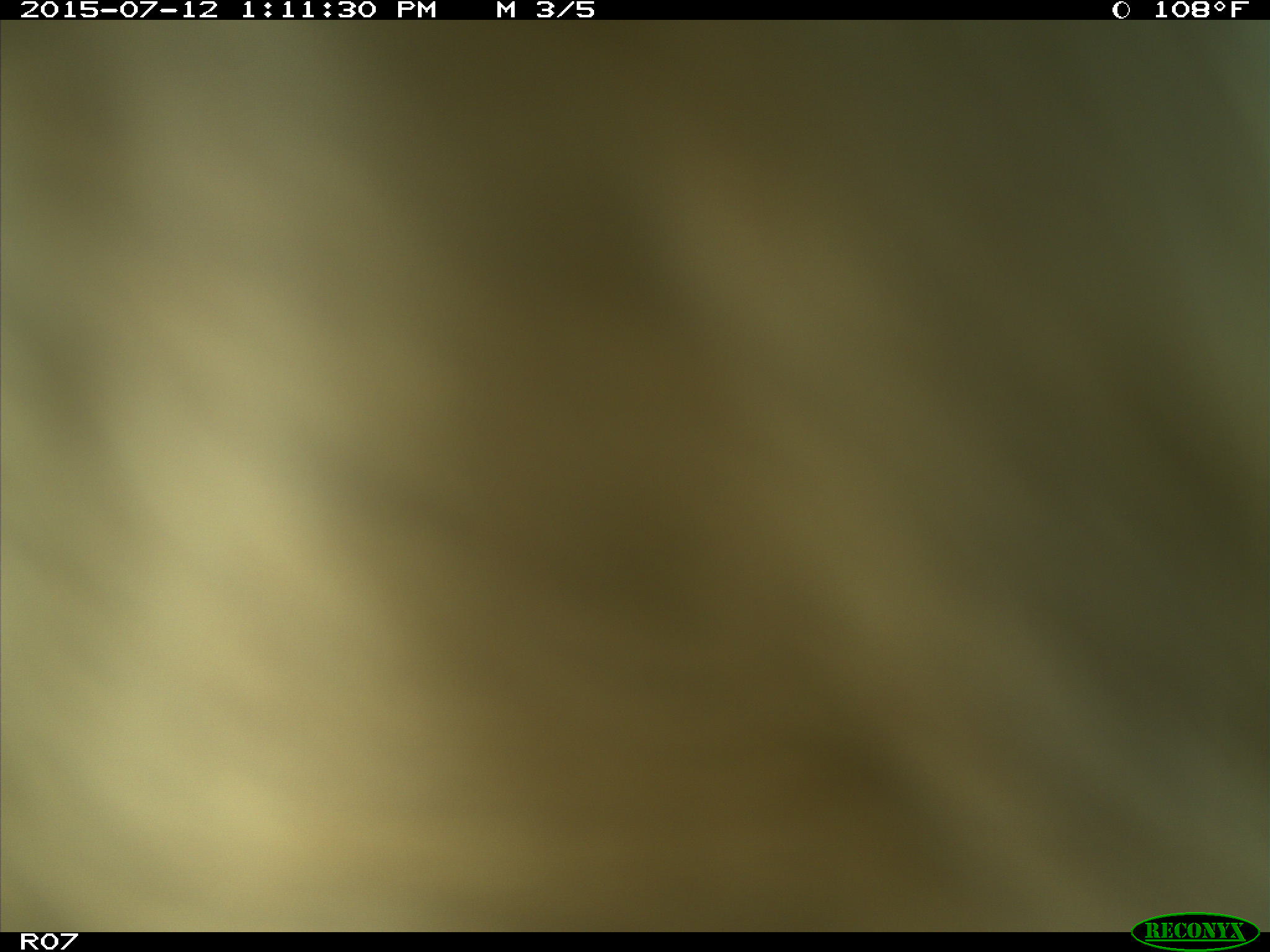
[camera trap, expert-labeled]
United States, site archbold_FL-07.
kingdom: Animalia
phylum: Chordata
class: Mammalia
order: Artiodactyla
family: Bovidae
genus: Bos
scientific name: Bos taurus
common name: domestic cow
Bos taurus (domestic cow).